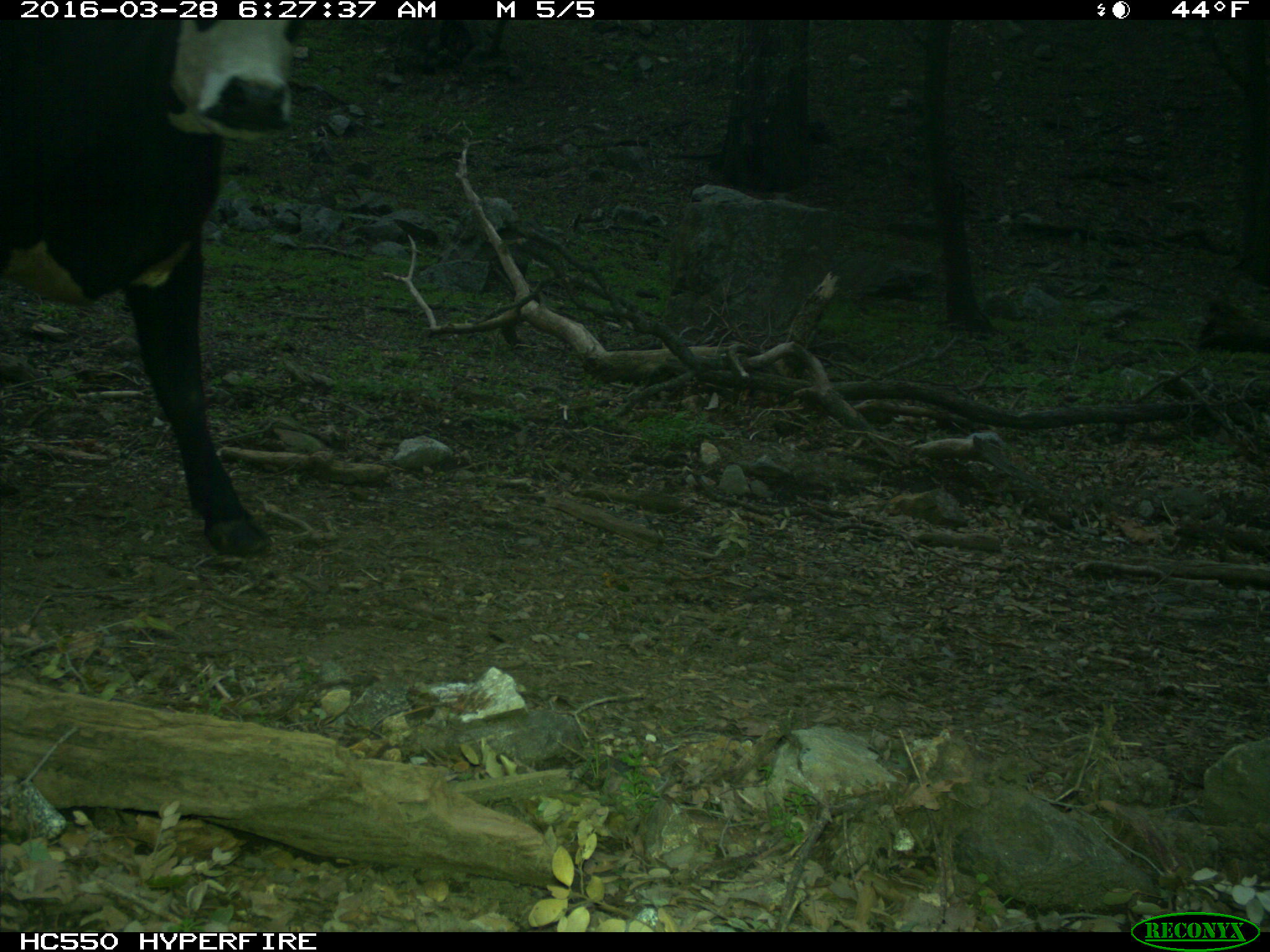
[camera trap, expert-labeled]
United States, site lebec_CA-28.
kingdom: Animalia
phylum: Chordata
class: Mammalia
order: Artiodactyla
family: Bovidae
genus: Bos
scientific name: Bos taurus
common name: domestic cow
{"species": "Bos taurus (domestic cow)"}